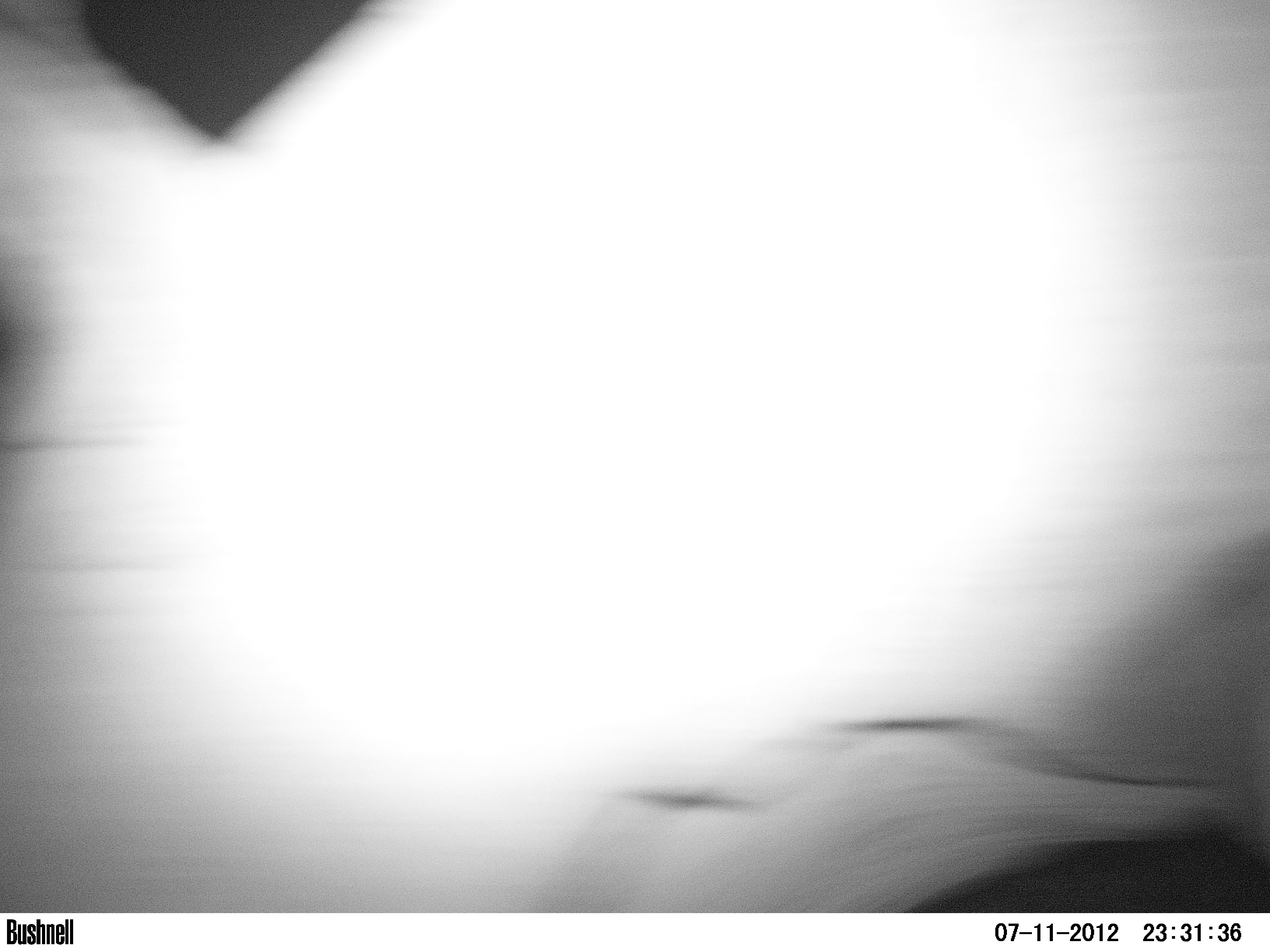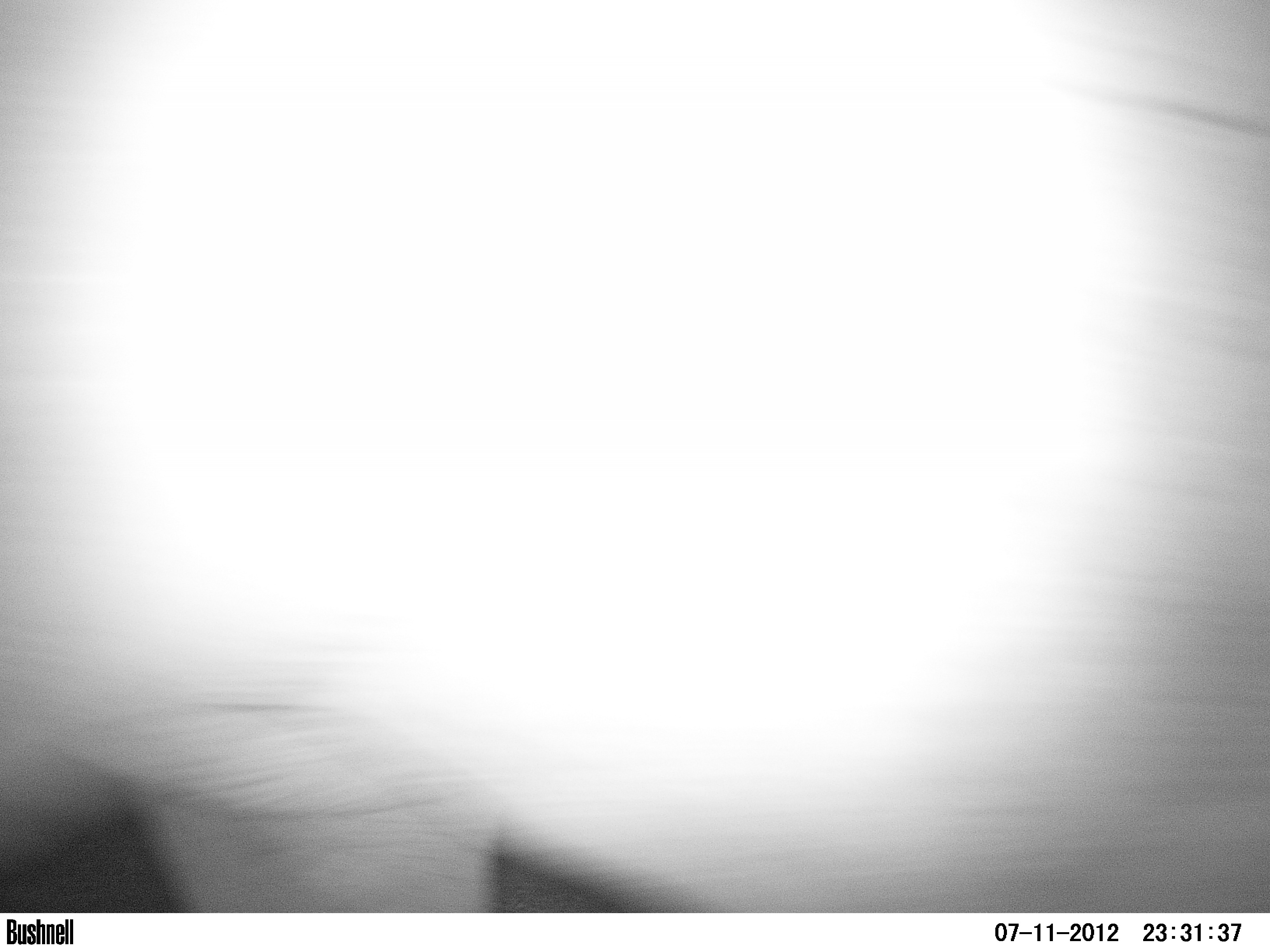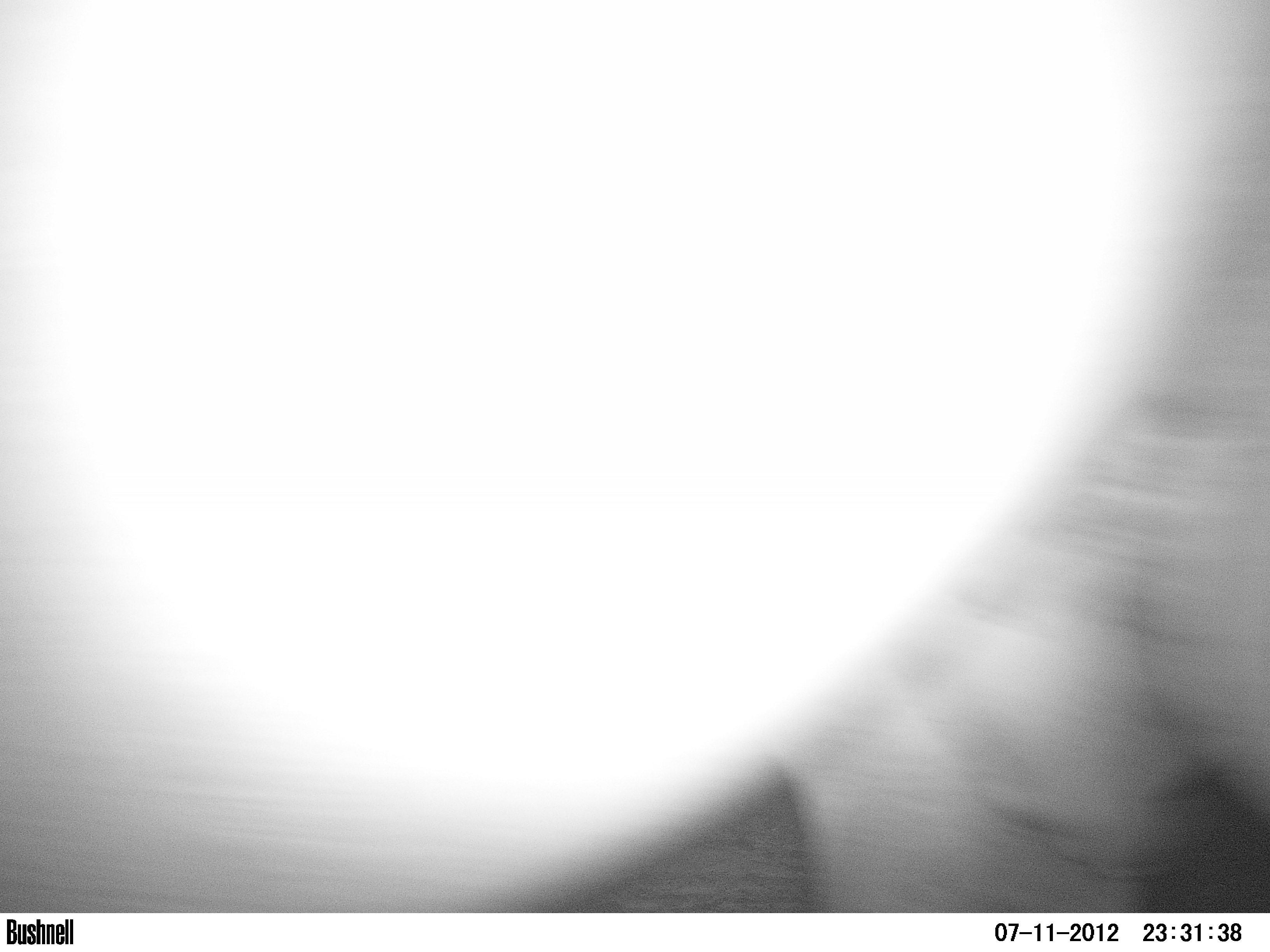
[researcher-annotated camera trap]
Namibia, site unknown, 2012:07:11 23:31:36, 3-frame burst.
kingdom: Animalia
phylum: Chordata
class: Mammalia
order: Perissodactyla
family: Rhinocerotidae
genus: Diceros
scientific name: Diceros bicornis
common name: black rhinoceros